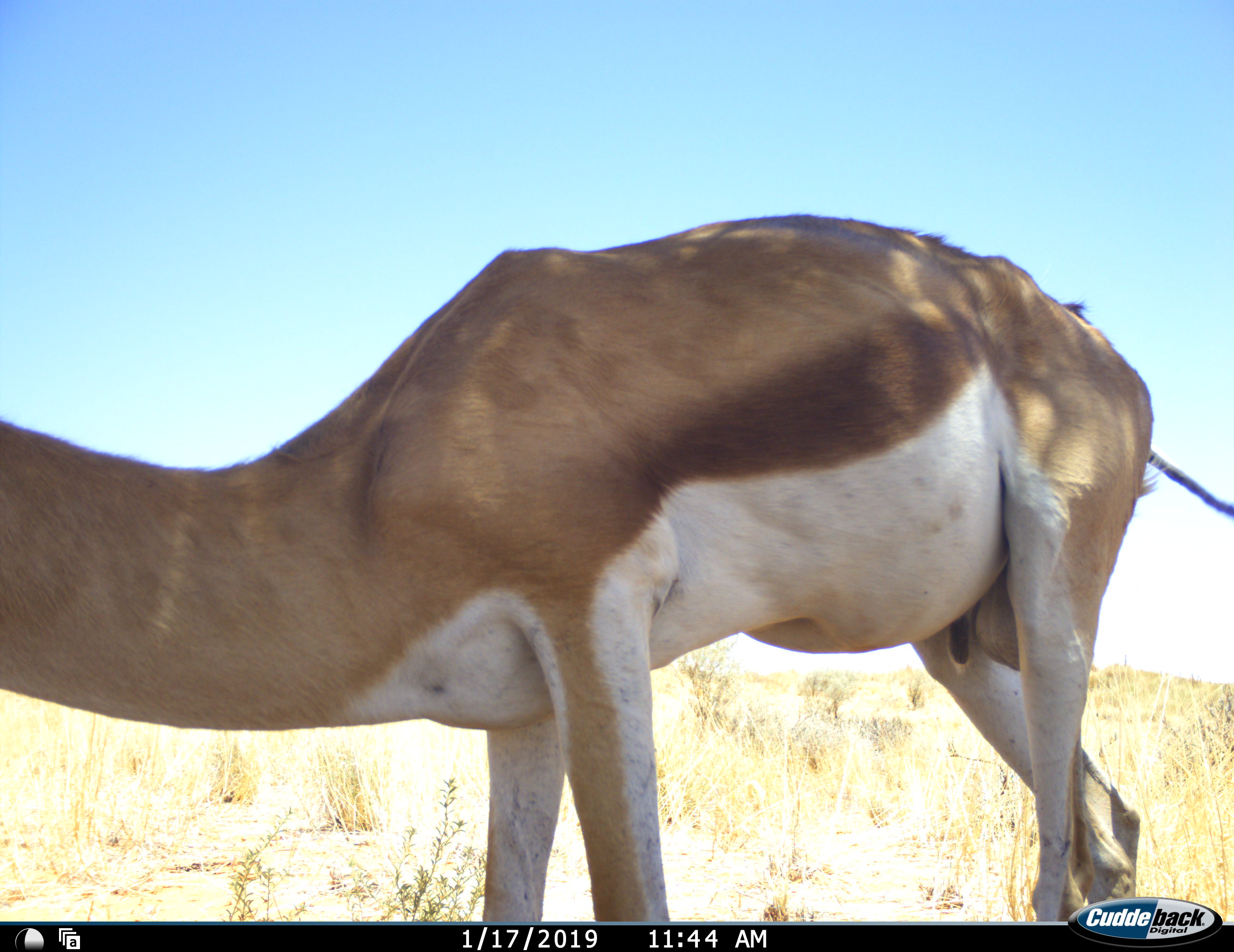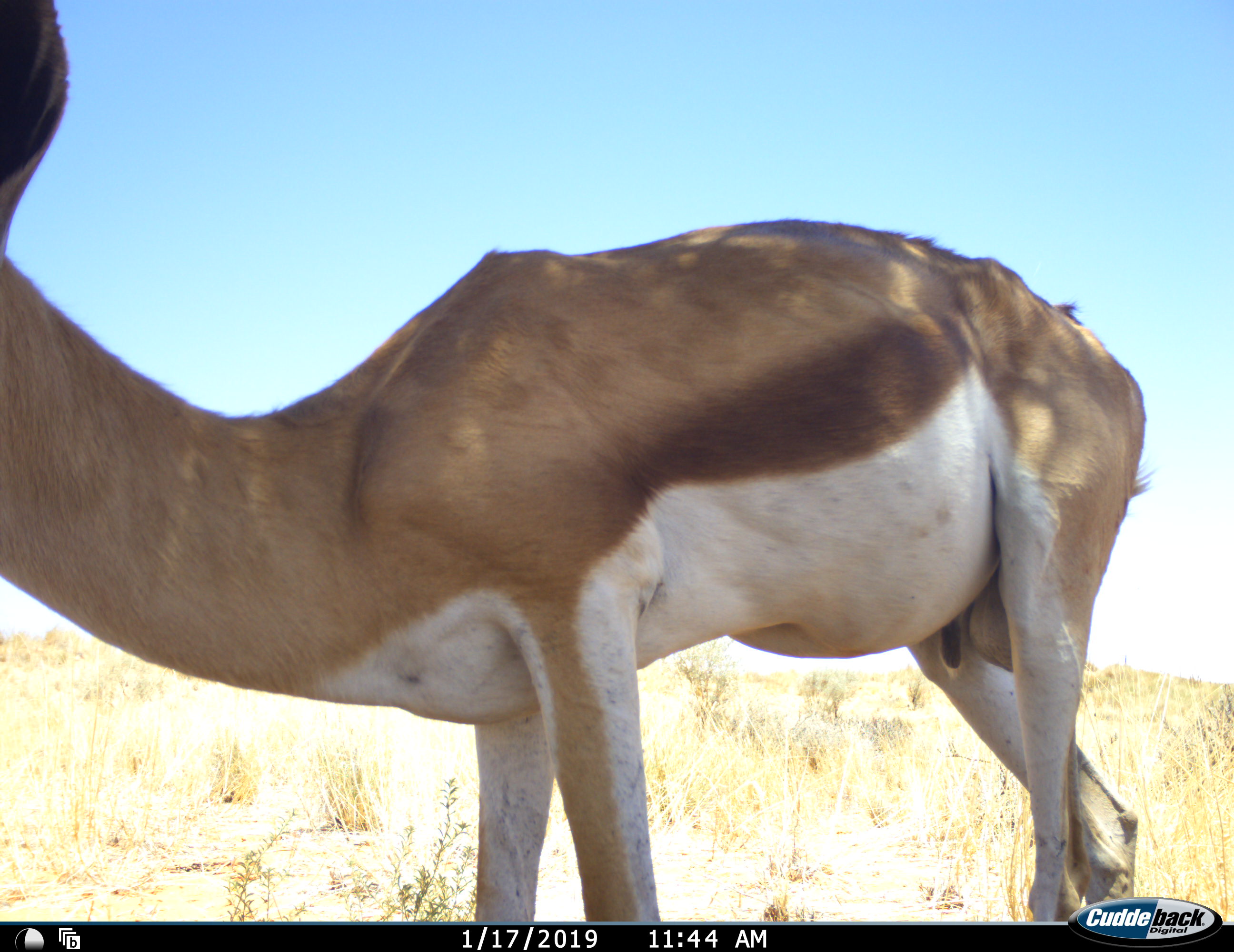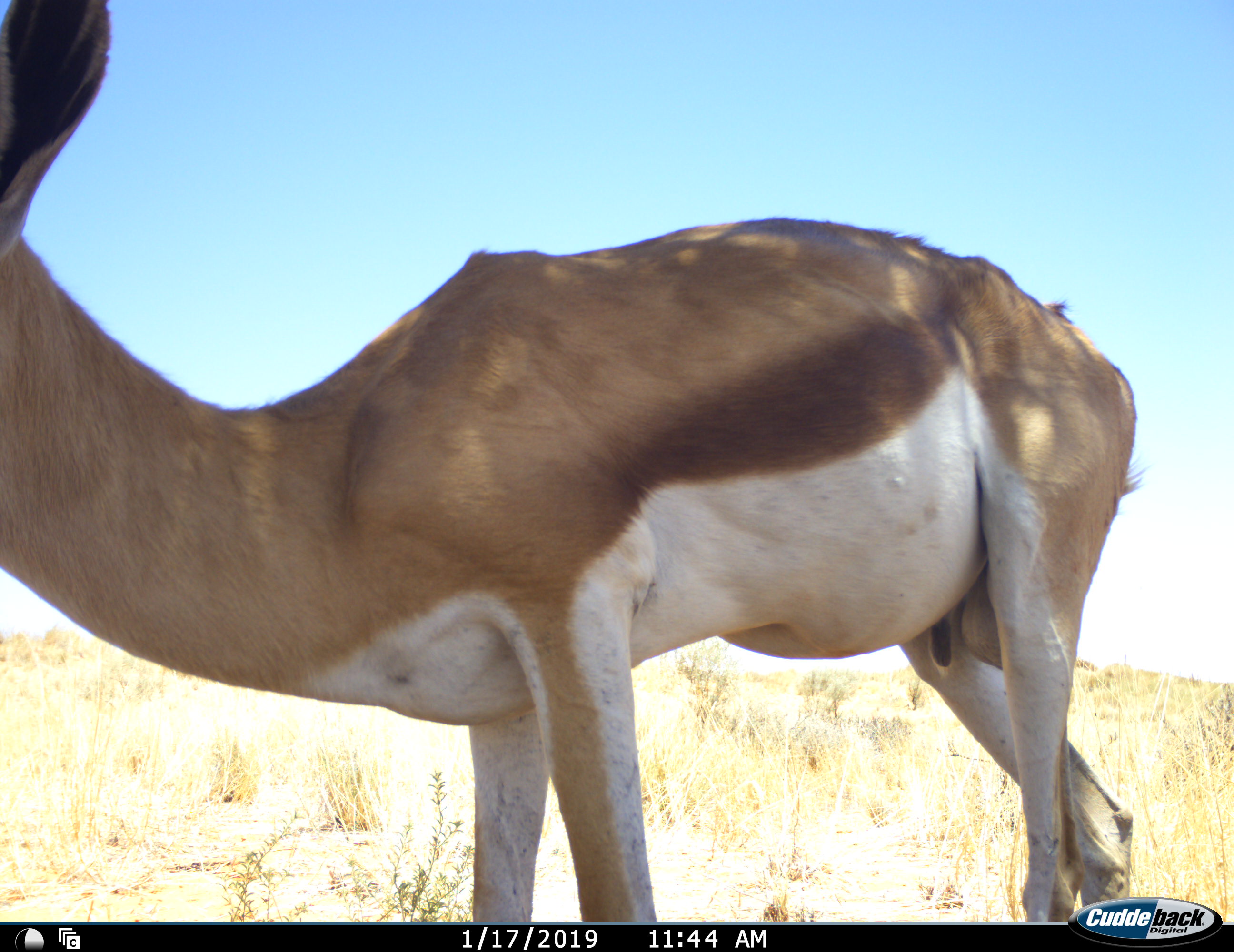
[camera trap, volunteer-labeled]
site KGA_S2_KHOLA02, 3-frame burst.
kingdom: Animalia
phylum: Chordata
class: Mammalia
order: Artiodactyla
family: Bovidae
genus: Antidorcas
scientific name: Antidorcas marsupialis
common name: springbok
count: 1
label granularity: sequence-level